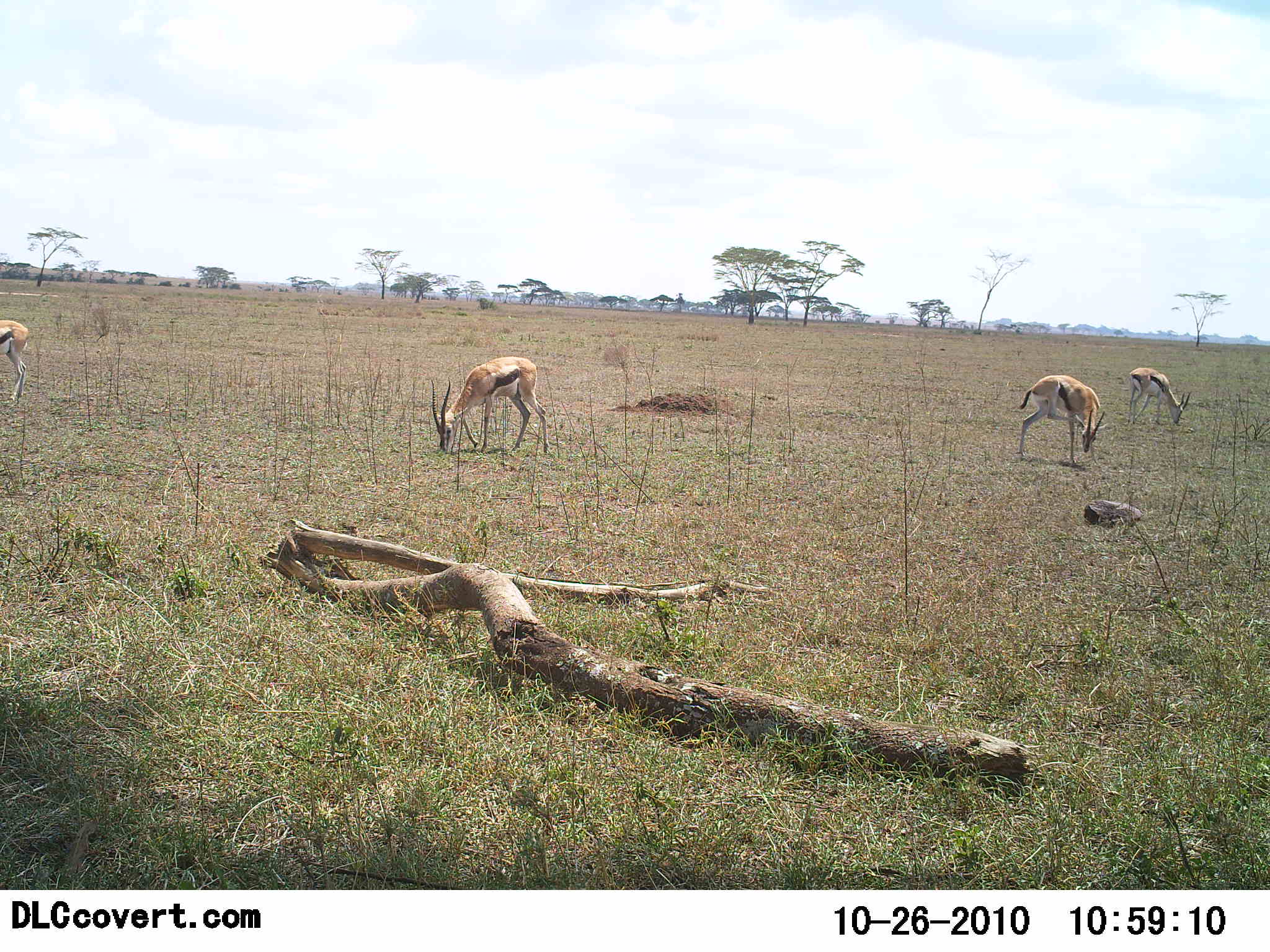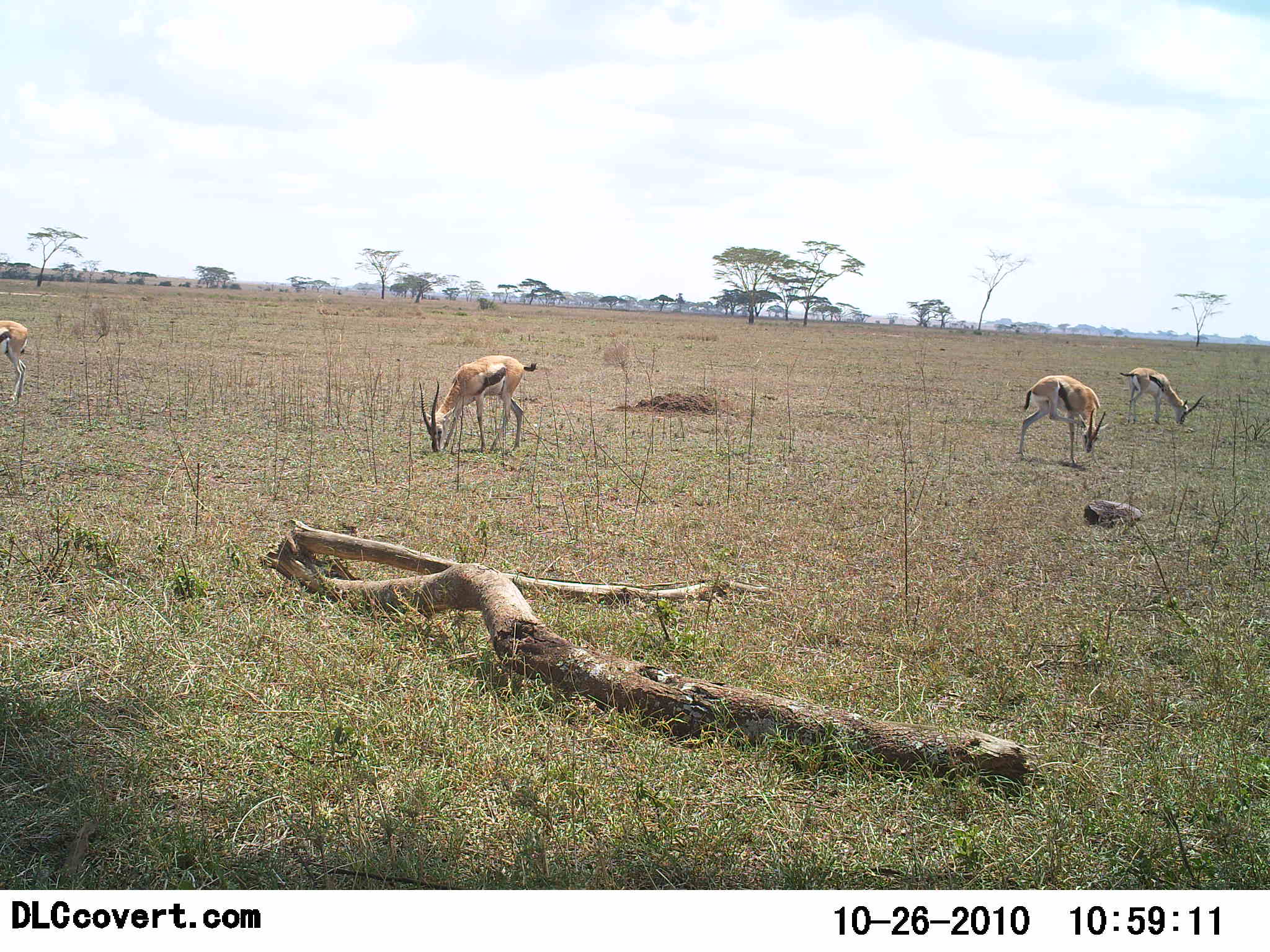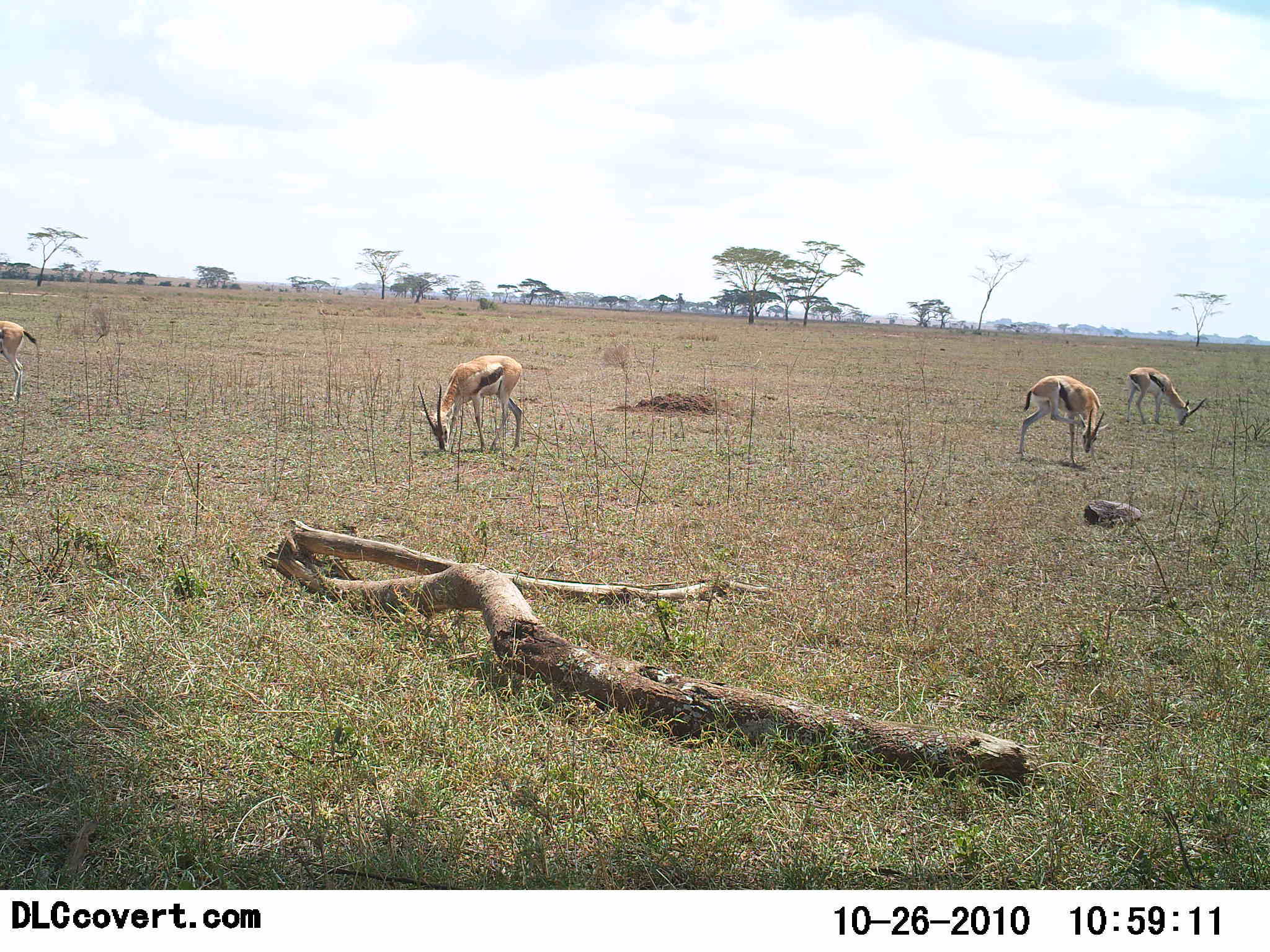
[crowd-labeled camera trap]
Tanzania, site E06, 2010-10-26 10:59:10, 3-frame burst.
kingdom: Animalia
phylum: Chordata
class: Mammalia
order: Artiodactyla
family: Bovidae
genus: Eudorcas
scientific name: Eudorcas thomsonii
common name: thomson's gazelle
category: gazellethomsons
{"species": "gazellethomsons (thomson's gazelle) (Eudorcas thomsonii)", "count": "4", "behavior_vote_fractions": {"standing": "35%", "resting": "0%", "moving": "4%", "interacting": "4%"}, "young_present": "0%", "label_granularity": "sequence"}